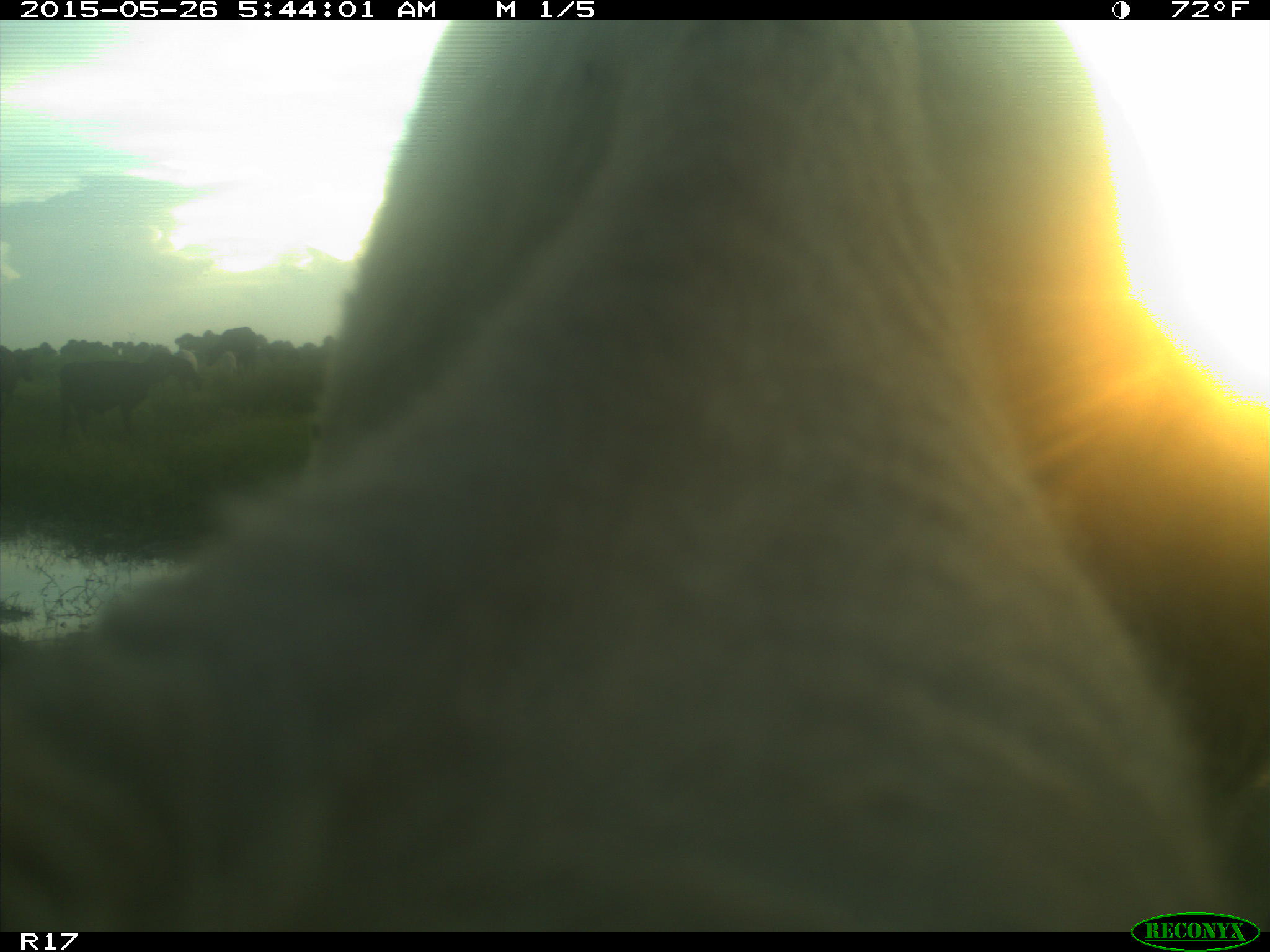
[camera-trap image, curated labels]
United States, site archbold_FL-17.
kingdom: Animalia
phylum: Chordata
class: Mammalia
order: Artiodactyla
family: Bovidae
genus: Bos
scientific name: Bos taurus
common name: domestic cow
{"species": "Bos taurus (domestic cow)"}